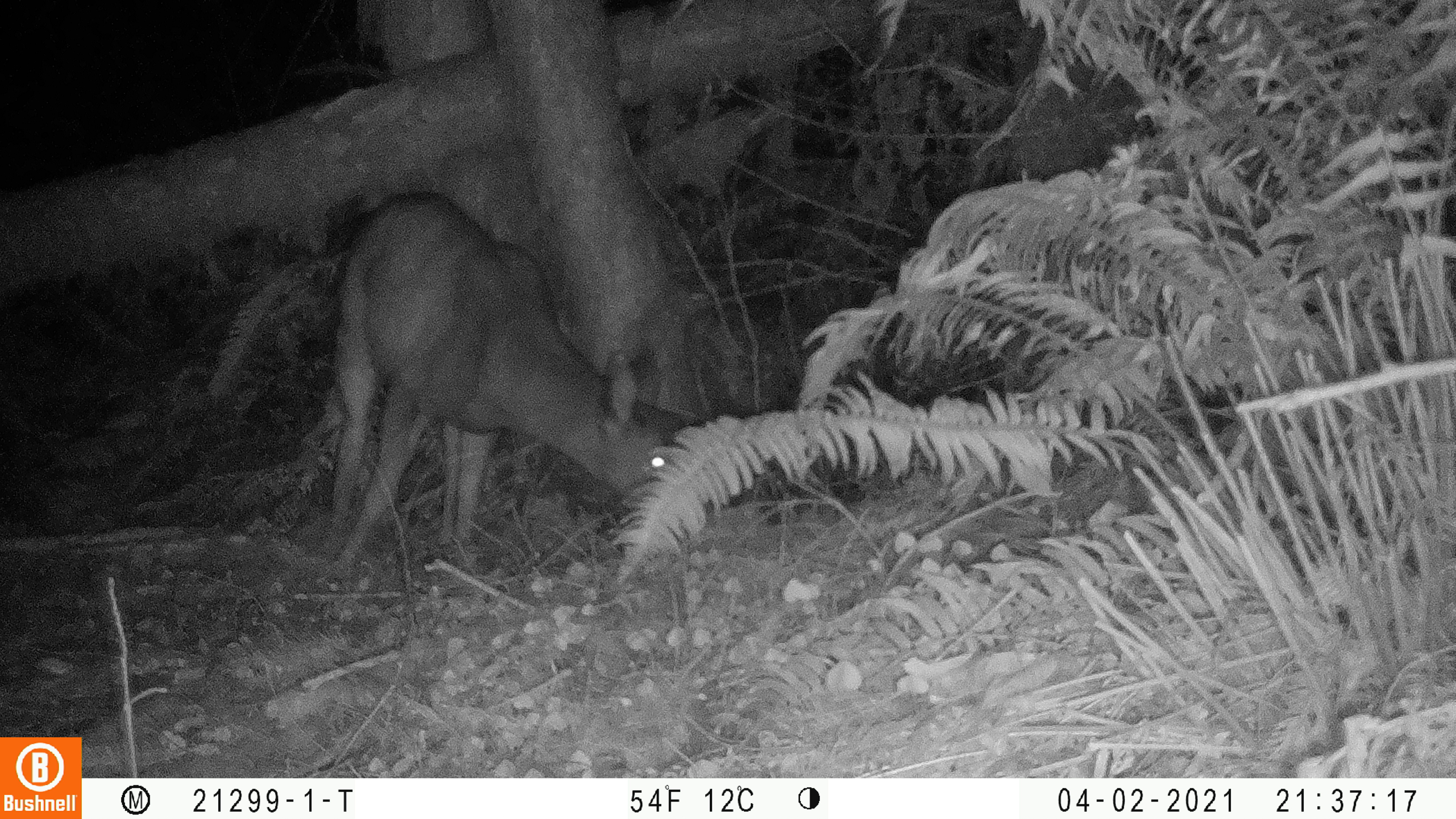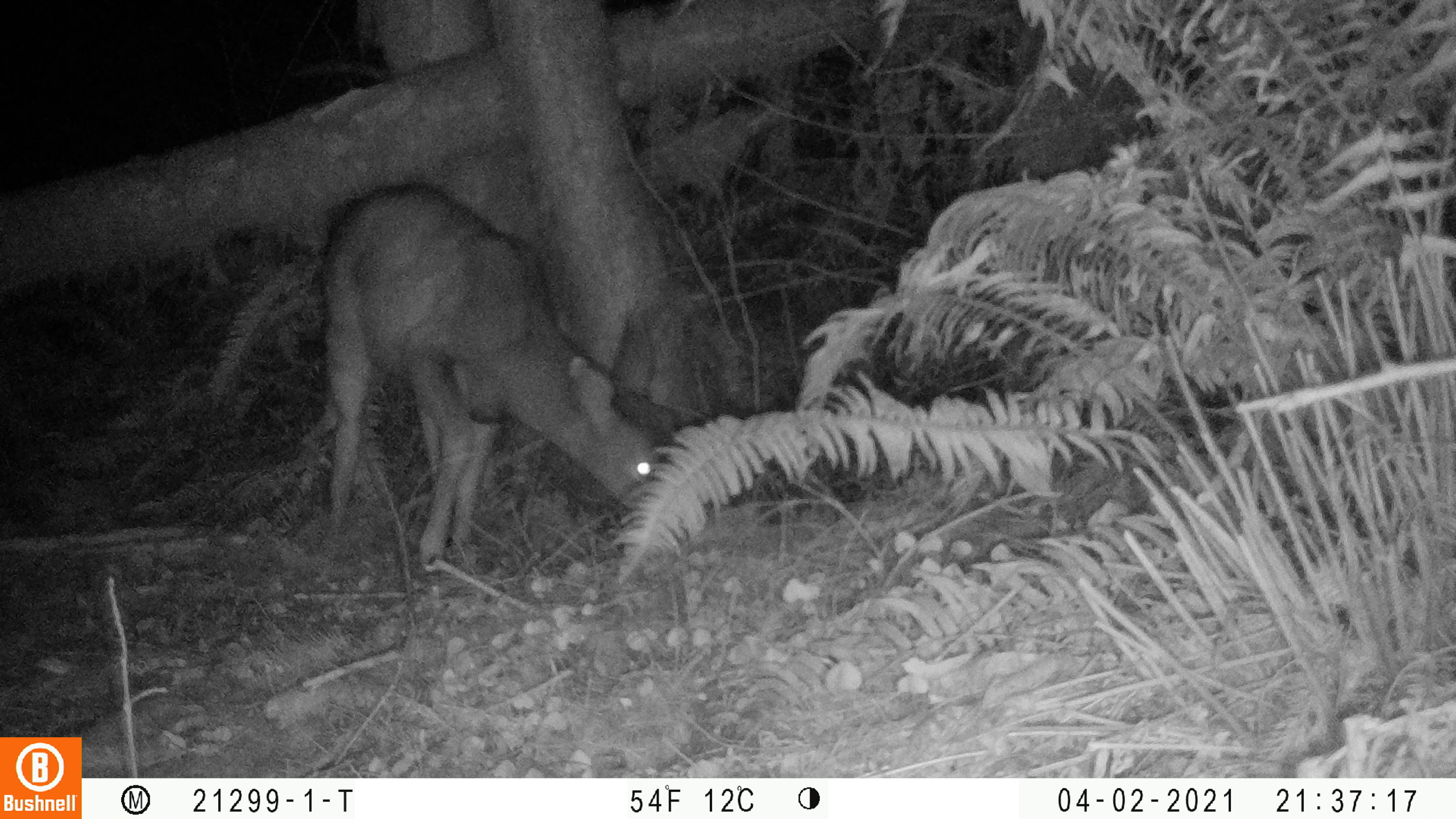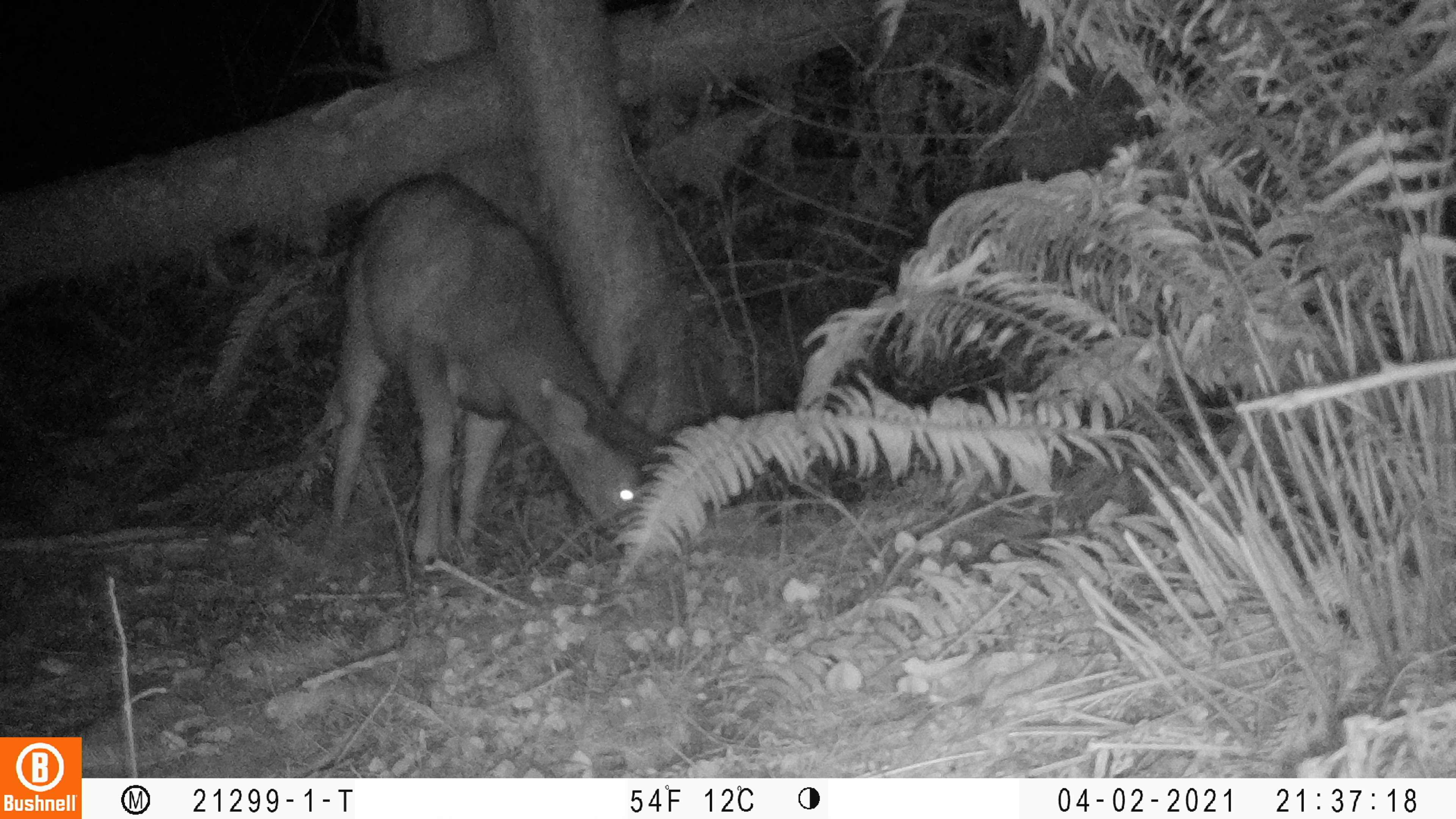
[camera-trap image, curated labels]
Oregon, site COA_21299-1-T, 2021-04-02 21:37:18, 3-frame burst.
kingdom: Animalia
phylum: Chordata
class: Mammalia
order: Artiodactyla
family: Cervidae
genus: Odocoileus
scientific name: Odocoileus hemionus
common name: black-tailed deer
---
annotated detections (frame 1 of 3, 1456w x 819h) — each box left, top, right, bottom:
black-tailed deer: 306, 188, 695, 574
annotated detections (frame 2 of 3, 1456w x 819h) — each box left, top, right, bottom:
black-tailed deer: 322, 175, 694, 573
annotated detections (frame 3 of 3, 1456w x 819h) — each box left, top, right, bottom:
black-tailed deer: 325, 166, 689, 556